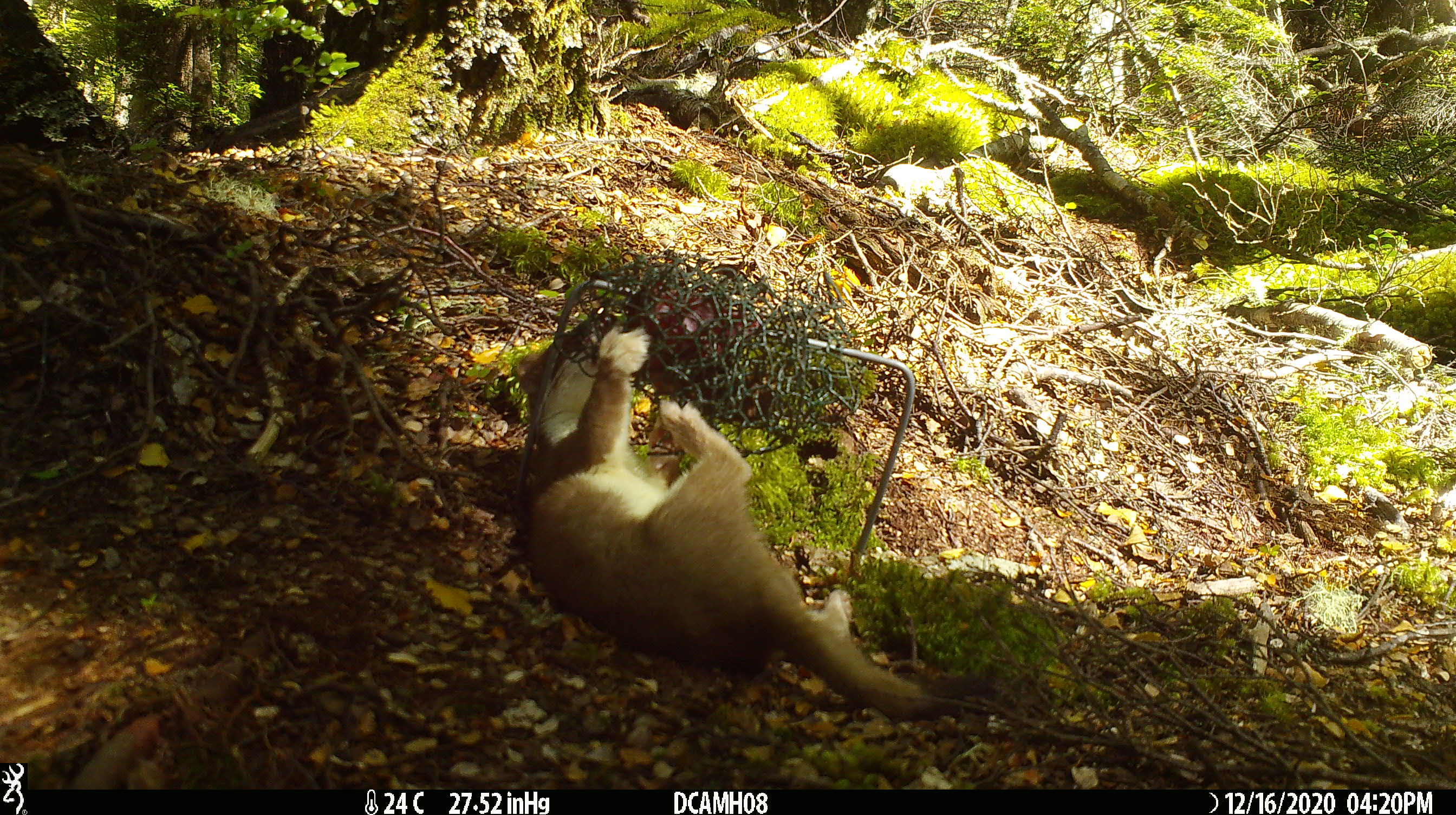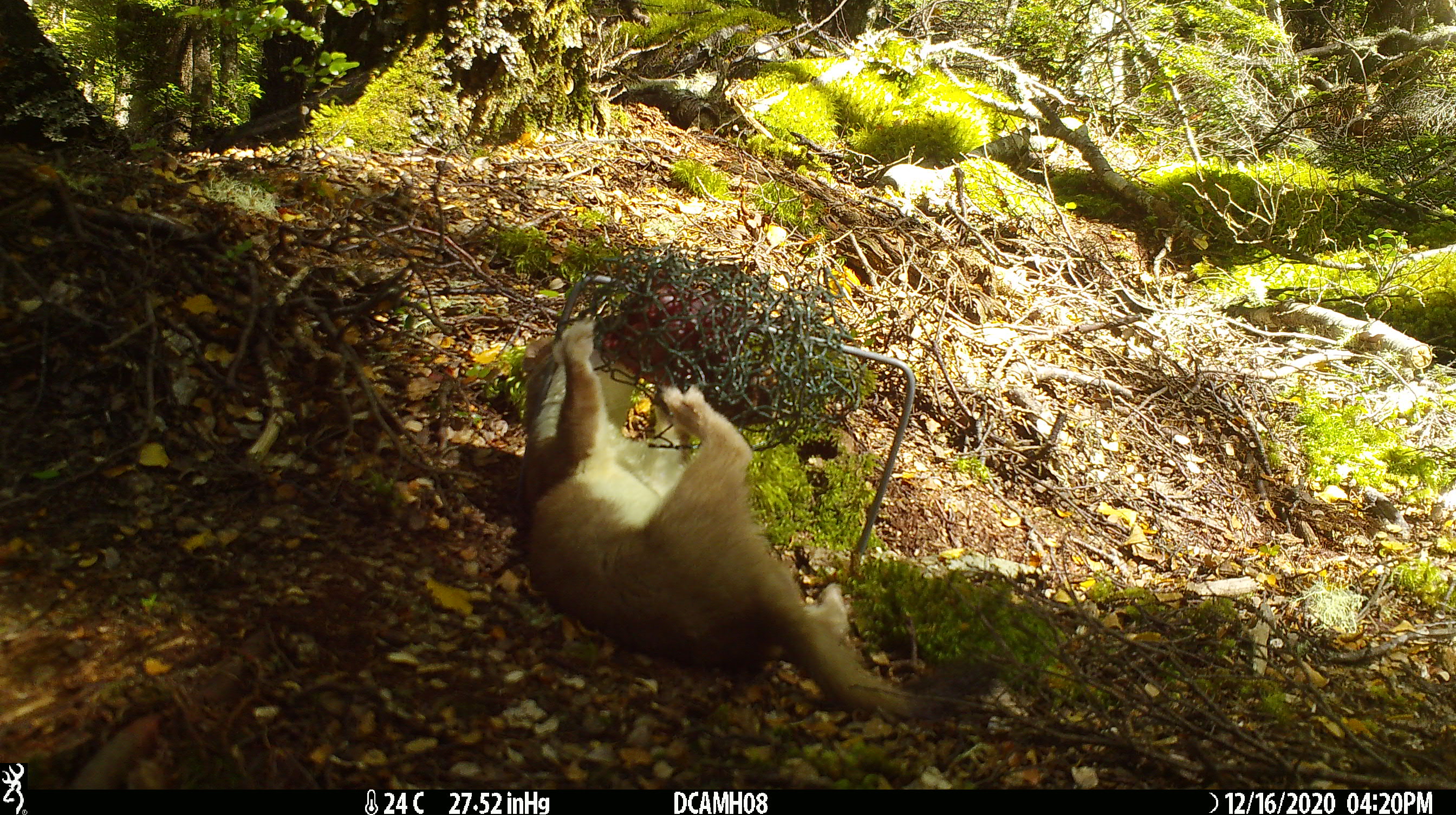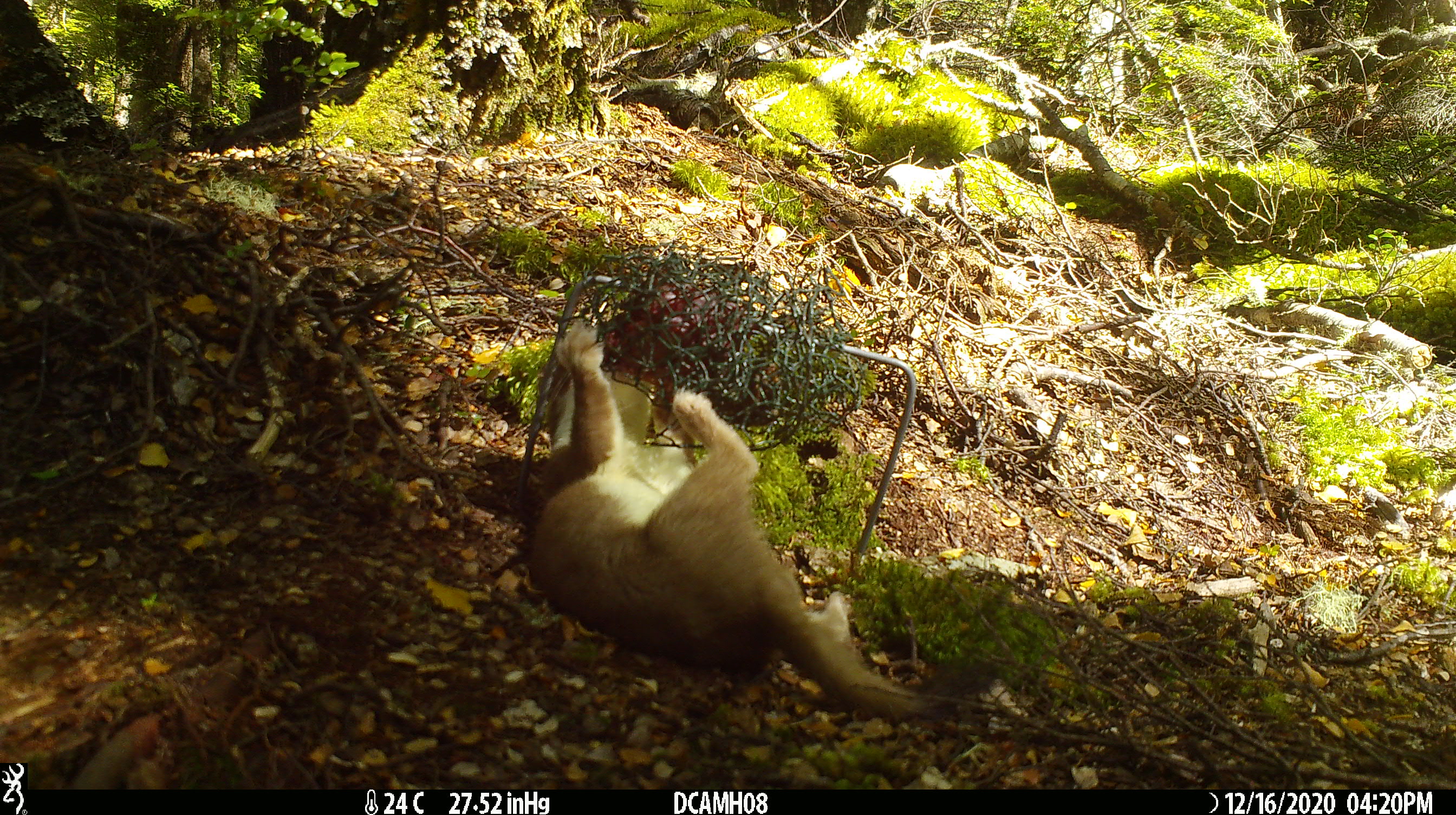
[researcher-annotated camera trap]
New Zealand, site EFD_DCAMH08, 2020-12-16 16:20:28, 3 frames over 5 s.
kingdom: Animalia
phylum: Chordata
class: Mammalia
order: Carnivora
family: Mustelidae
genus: Mustela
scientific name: Mustela erminea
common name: stoat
Stoat (Mustela erminea).